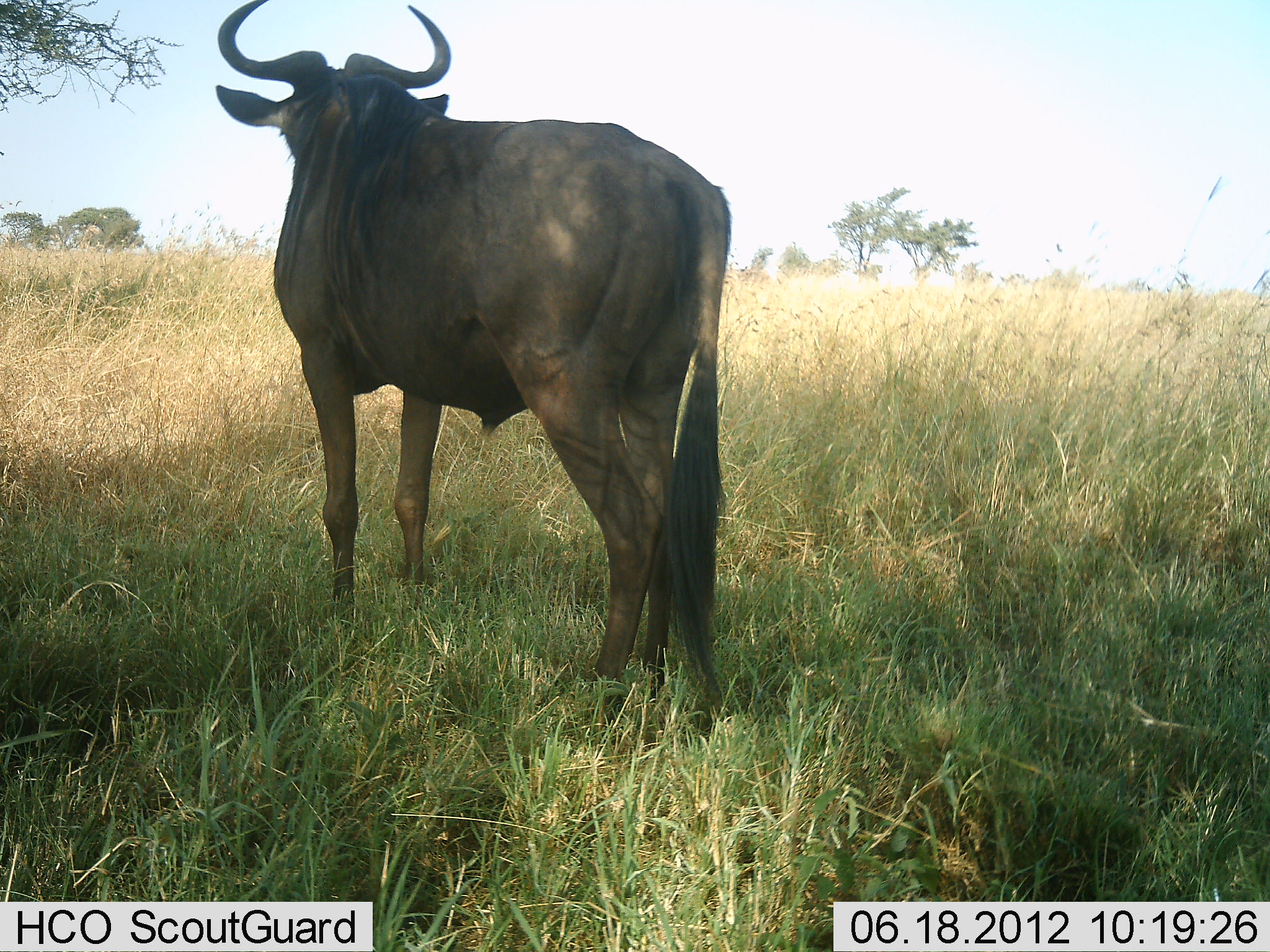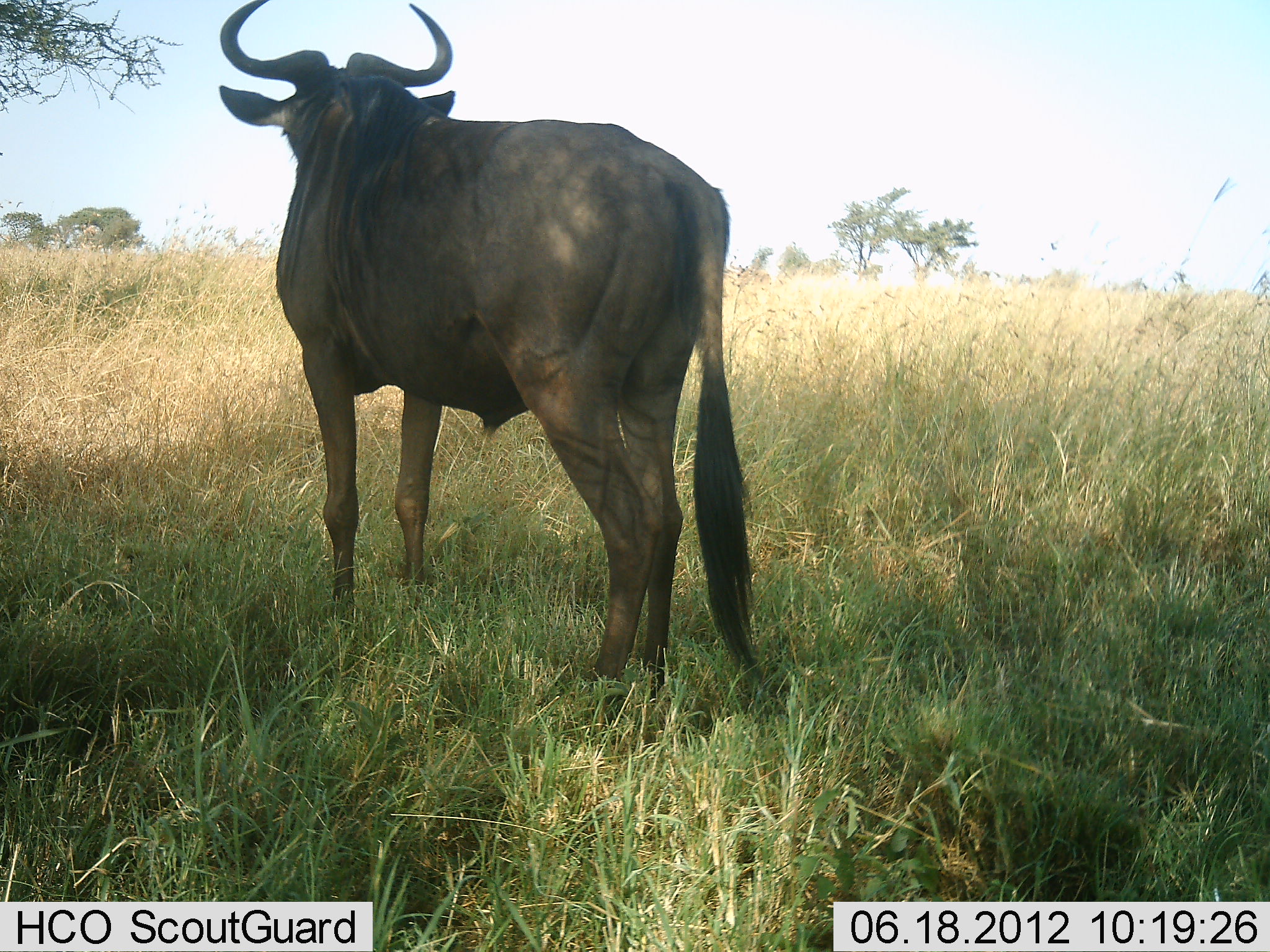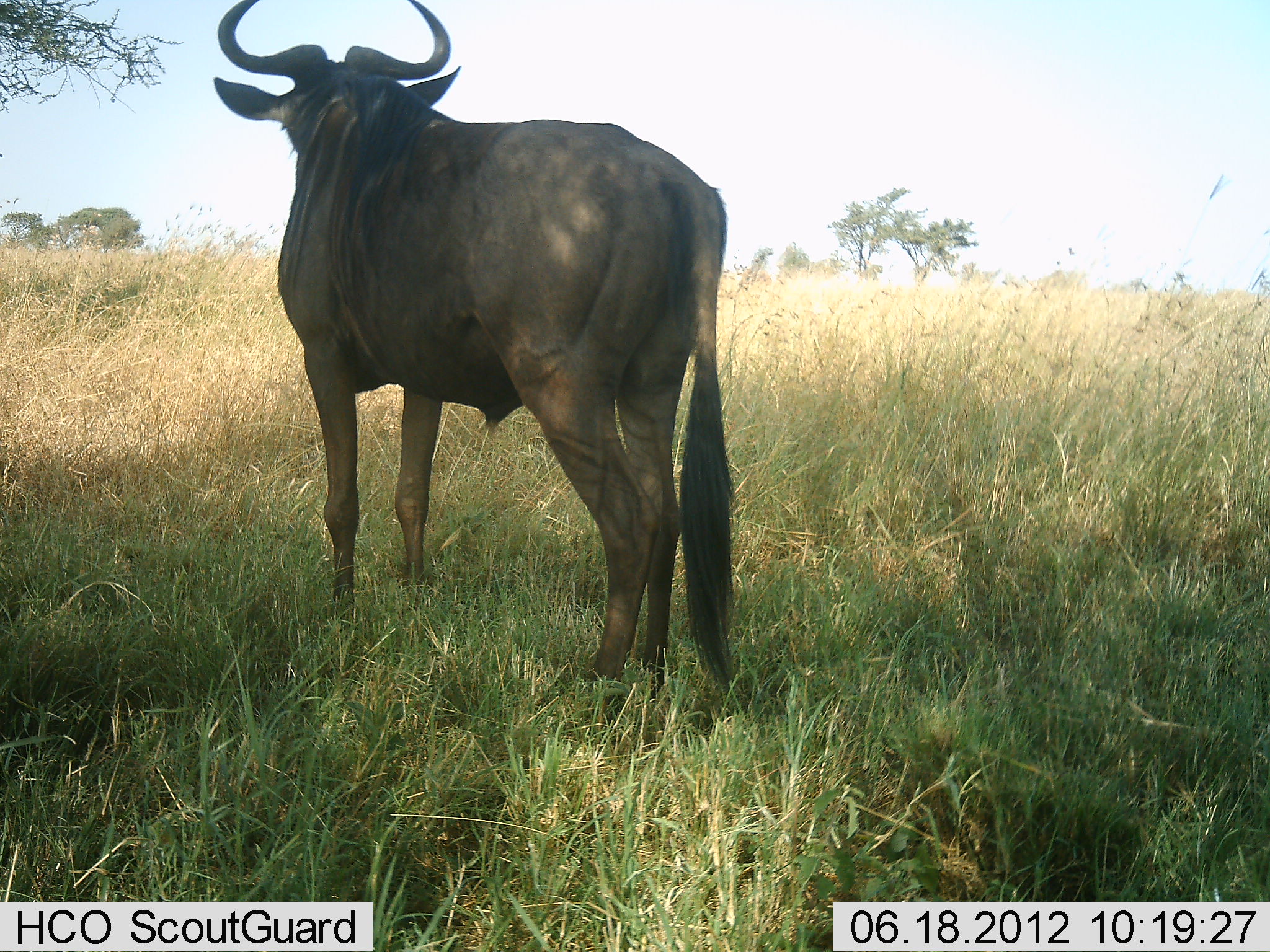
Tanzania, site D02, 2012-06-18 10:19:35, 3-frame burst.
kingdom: Animalia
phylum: Chordata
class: Mammalia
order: Artiodactyla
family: Bovidae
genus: Connochaetes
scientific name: Connochaetes taurinus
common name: blue wildebeest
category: wildebeest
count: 1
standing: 100%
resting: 0%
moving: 0%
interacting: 0%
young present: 0%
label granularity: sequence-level